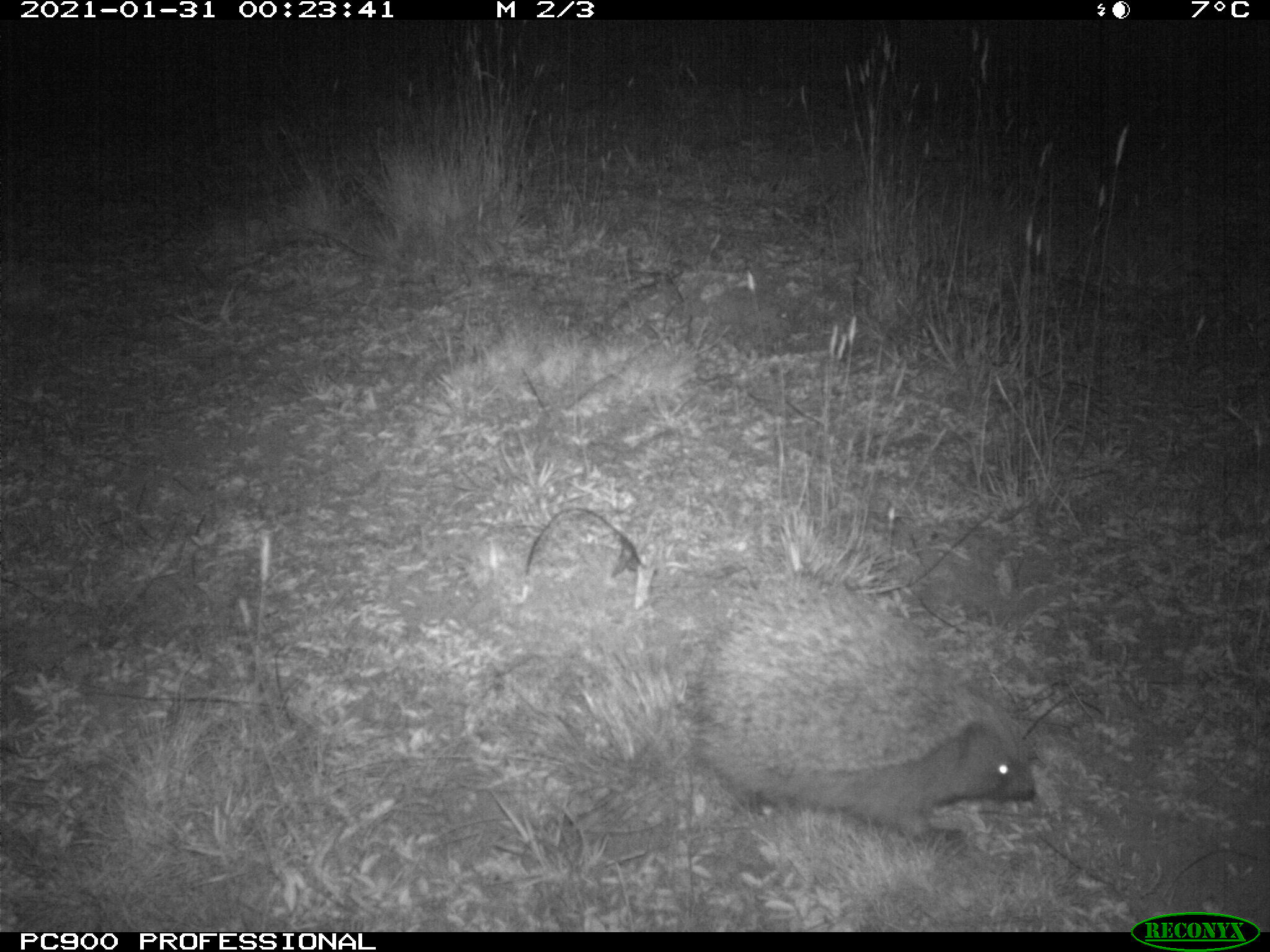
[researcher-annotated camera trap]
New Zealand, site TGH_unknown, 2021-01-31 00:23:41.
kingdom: Animalia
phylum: Chordata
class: Mammalia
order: Eulipotyphla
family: Erinaceidae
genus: Erinaceus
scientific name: Erinaceus europaeus europaeus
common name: european hedgehog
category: hedgehog